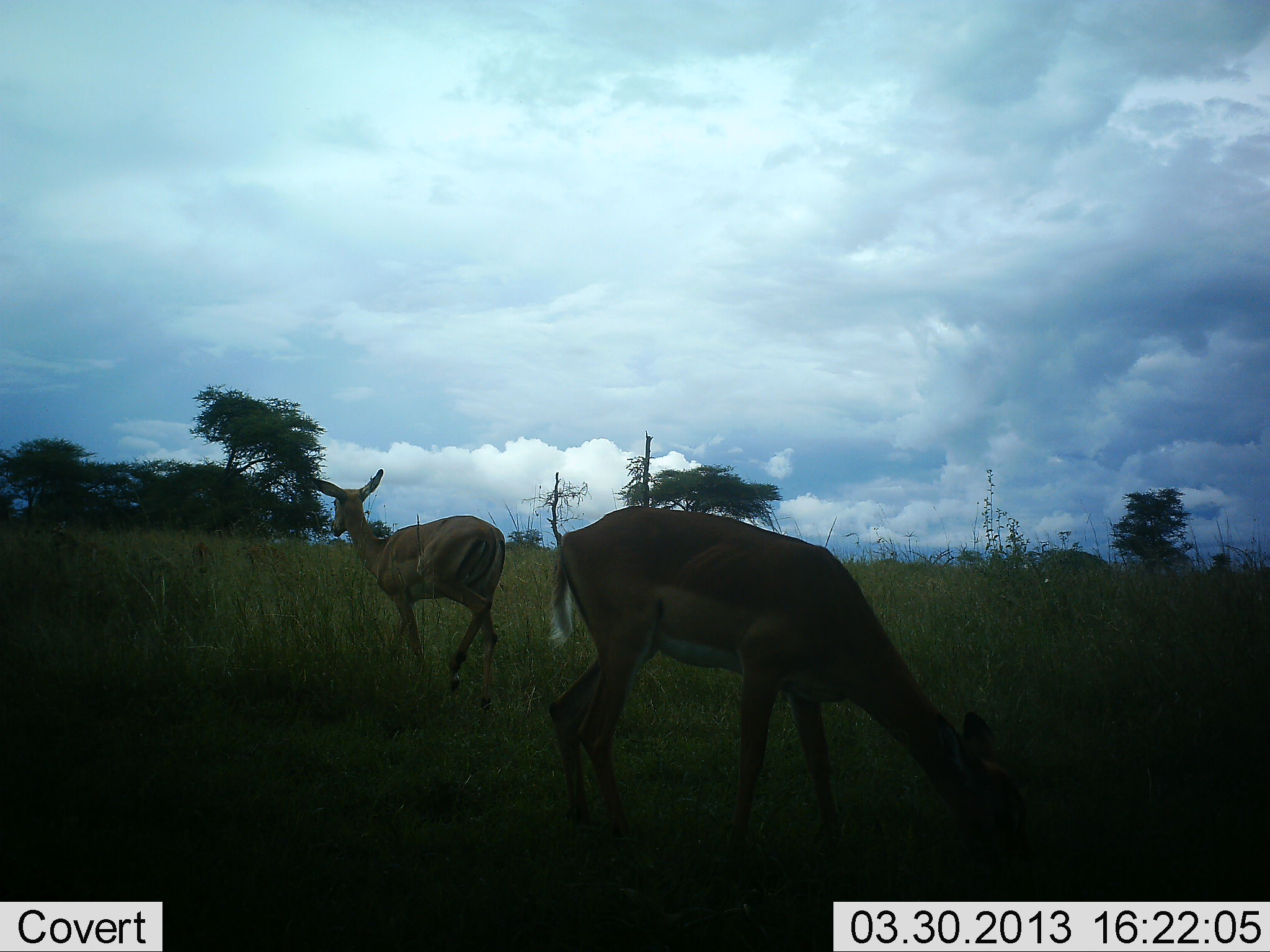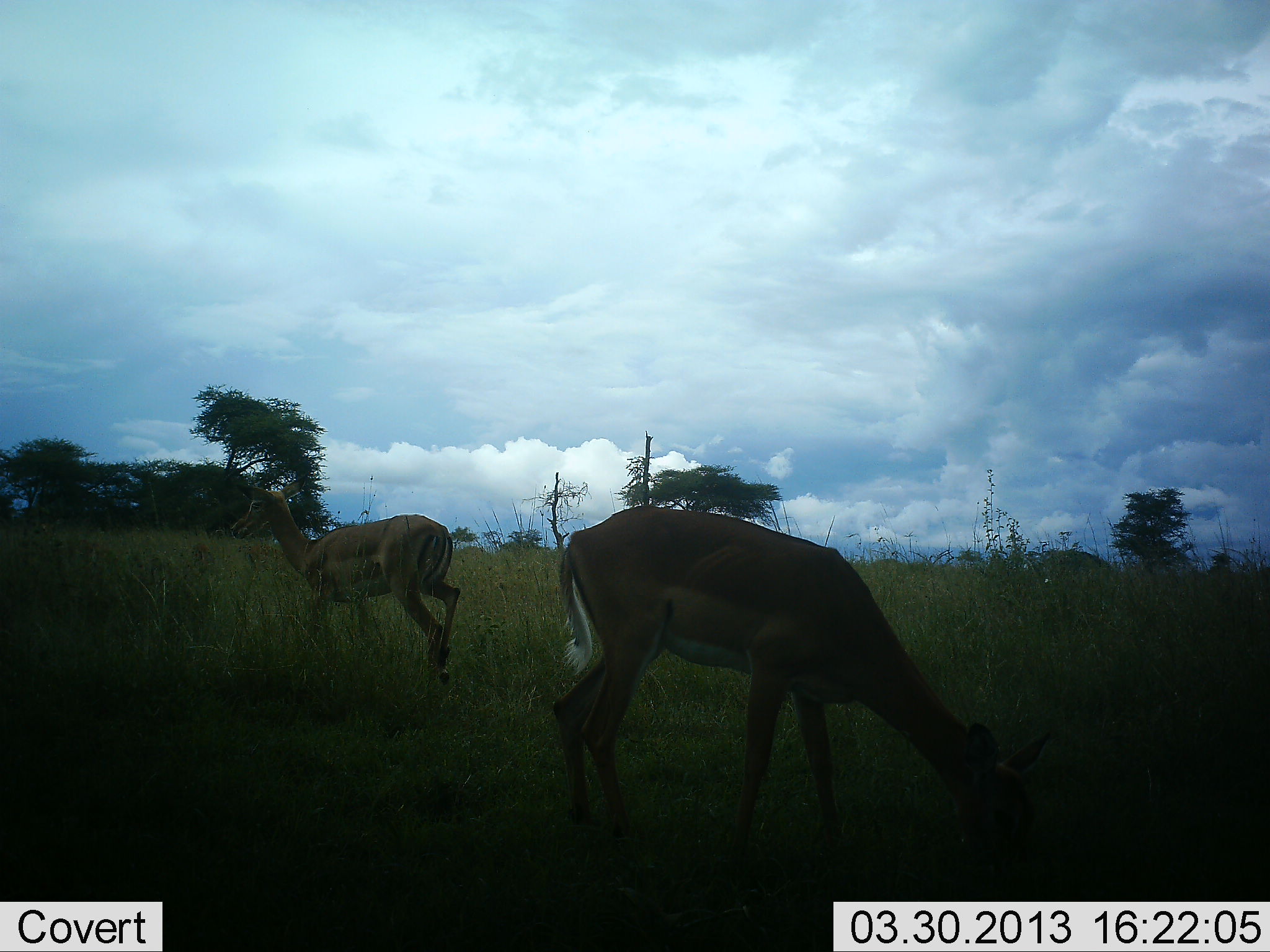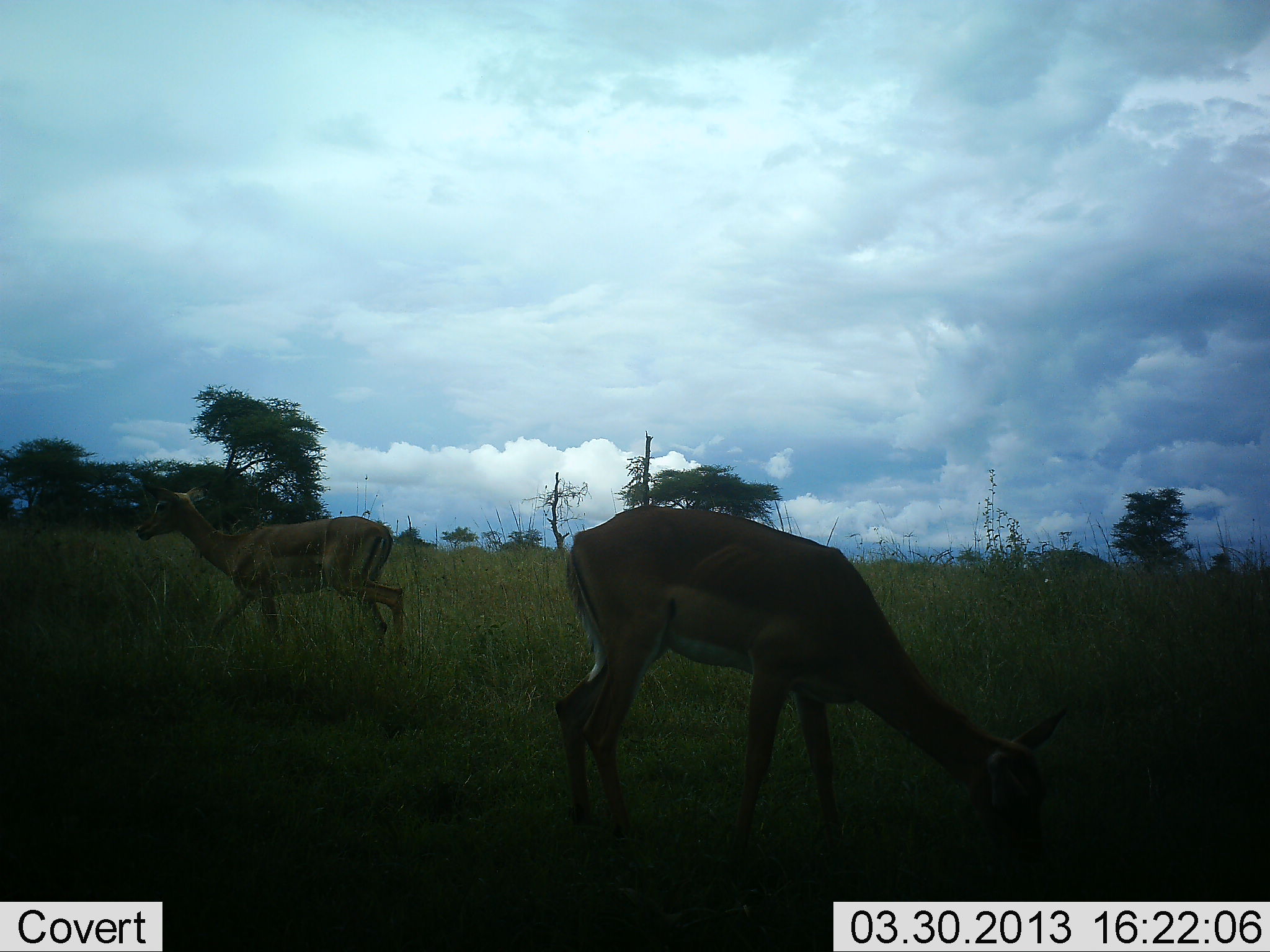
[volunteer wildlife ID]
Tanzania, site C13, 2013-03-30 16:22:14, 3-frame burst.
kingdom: Animalia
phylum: Chordata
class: Mammalia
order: Artiodactyla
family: Bovidae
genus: Aepyceros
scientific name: Aepyceros melampus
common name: impala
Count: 2.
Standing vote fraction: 14%.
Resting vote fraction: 0%.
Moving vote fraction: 76%.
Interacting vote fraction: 0%.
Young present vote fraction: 0%.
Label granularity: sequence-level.